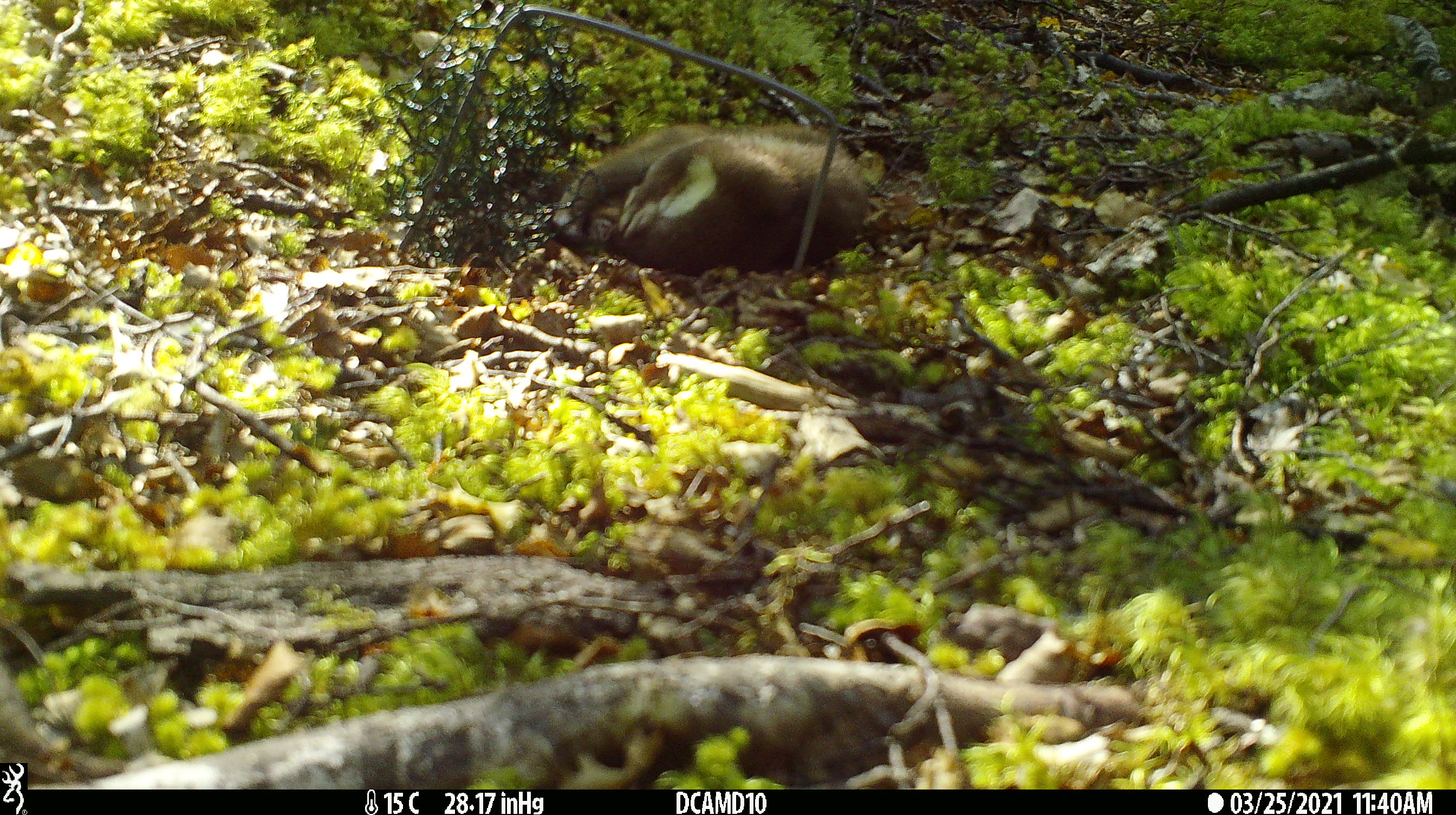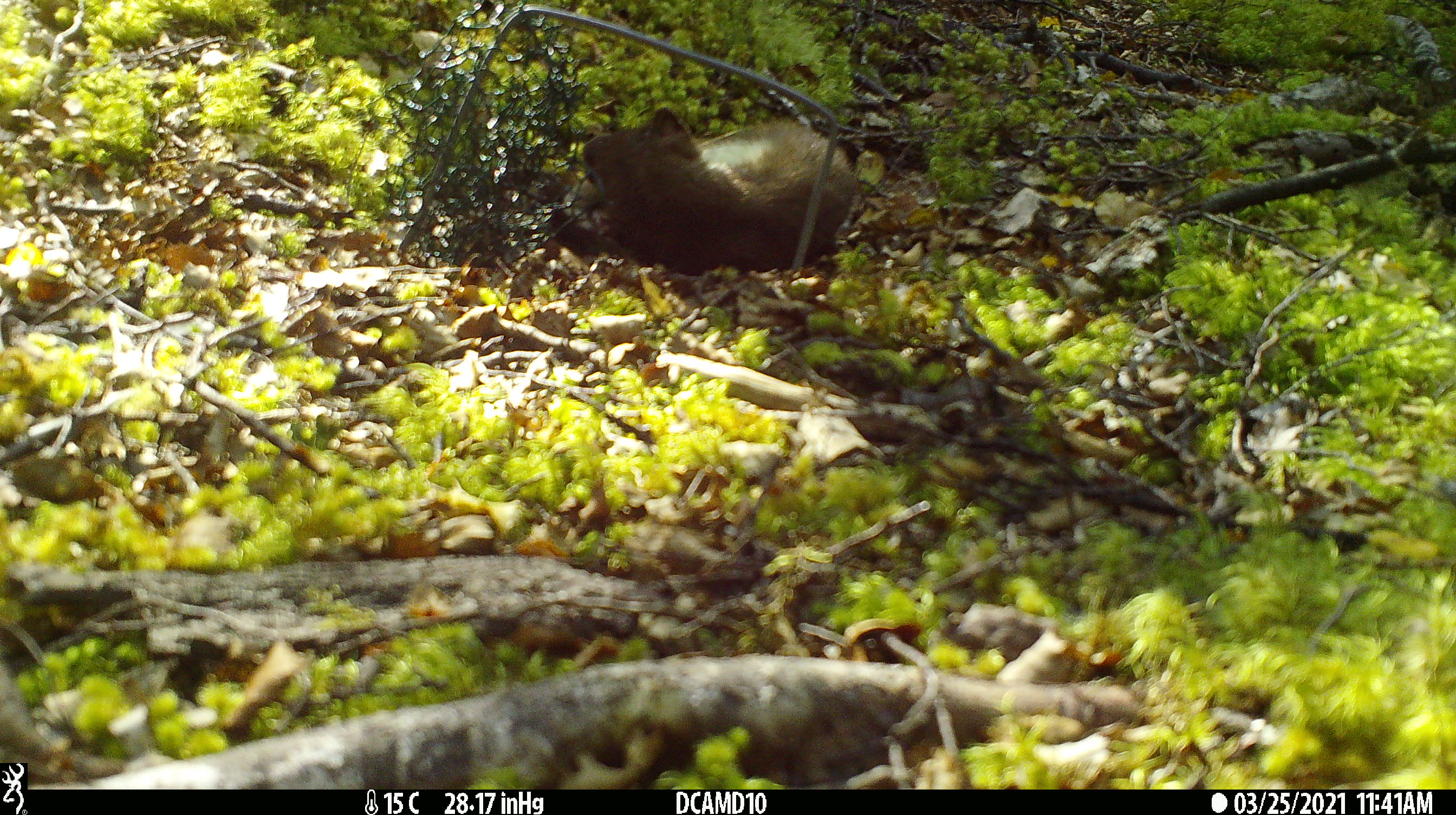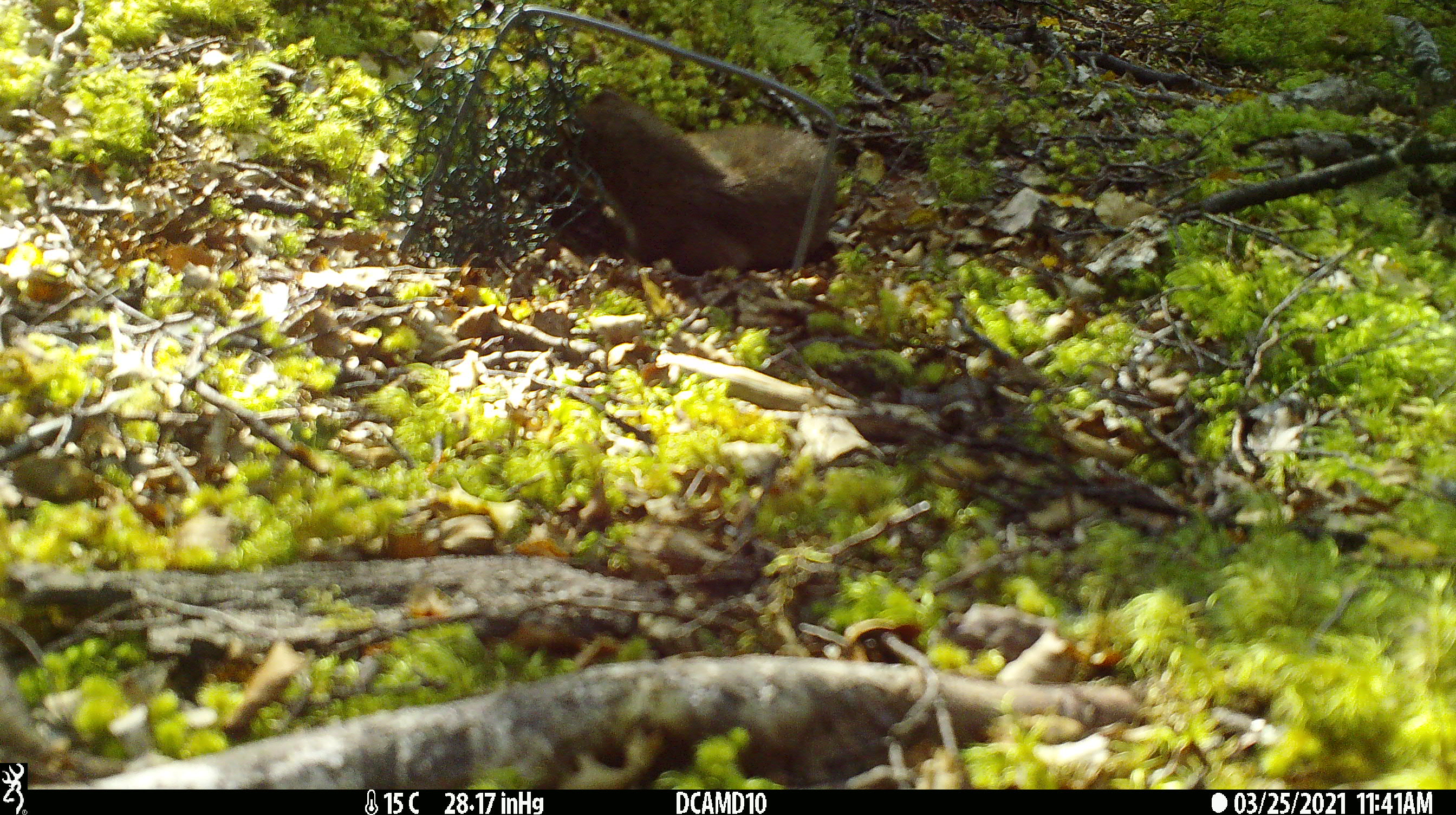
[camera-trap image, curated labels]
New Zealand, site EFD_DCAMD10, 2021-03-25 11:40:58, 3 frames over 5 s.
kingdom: Animalia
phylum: Chordata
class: Mammalia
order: Carnivora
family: Mustelidae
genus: Mustela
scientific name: Mustela erminea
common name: stoat